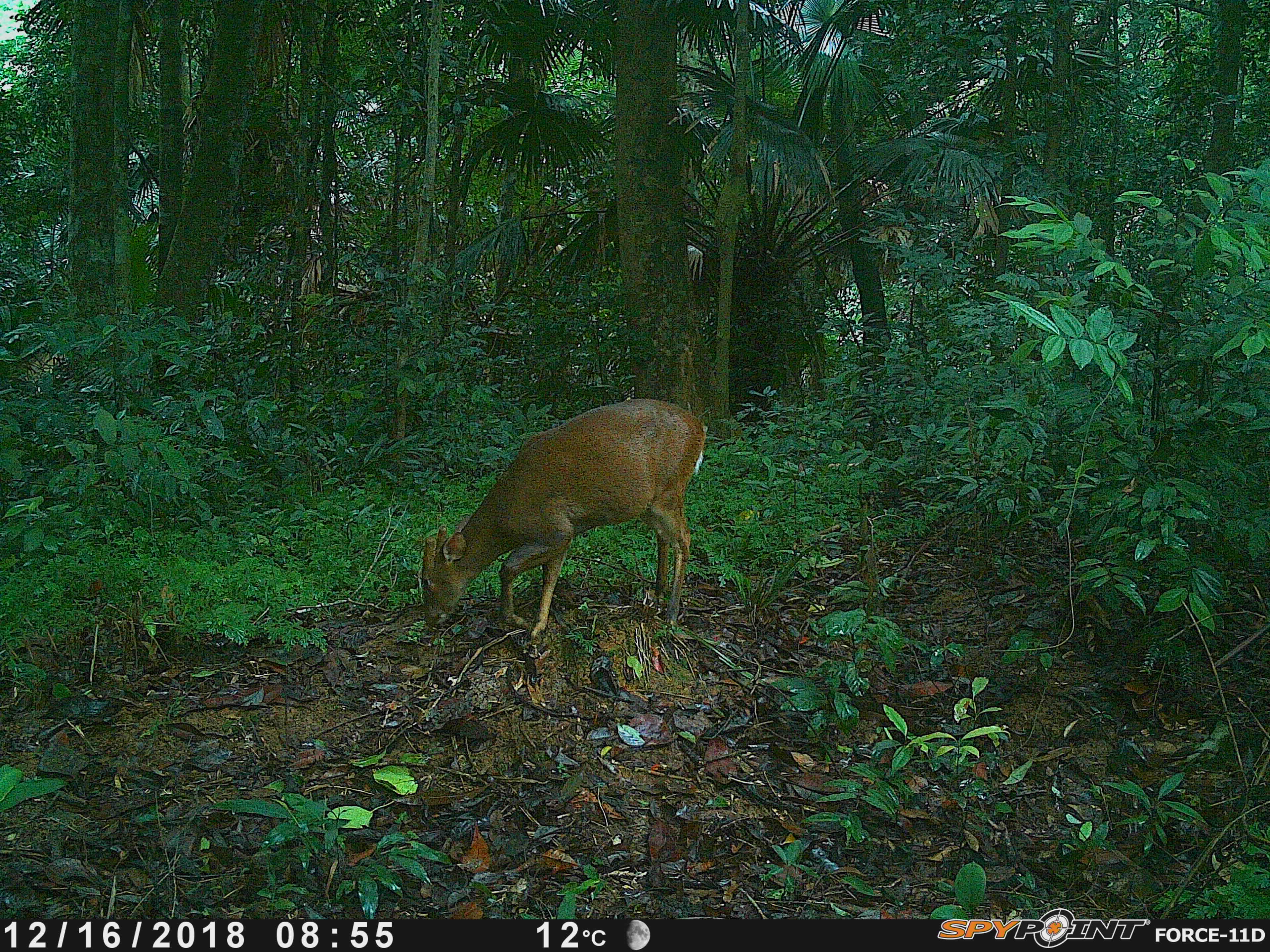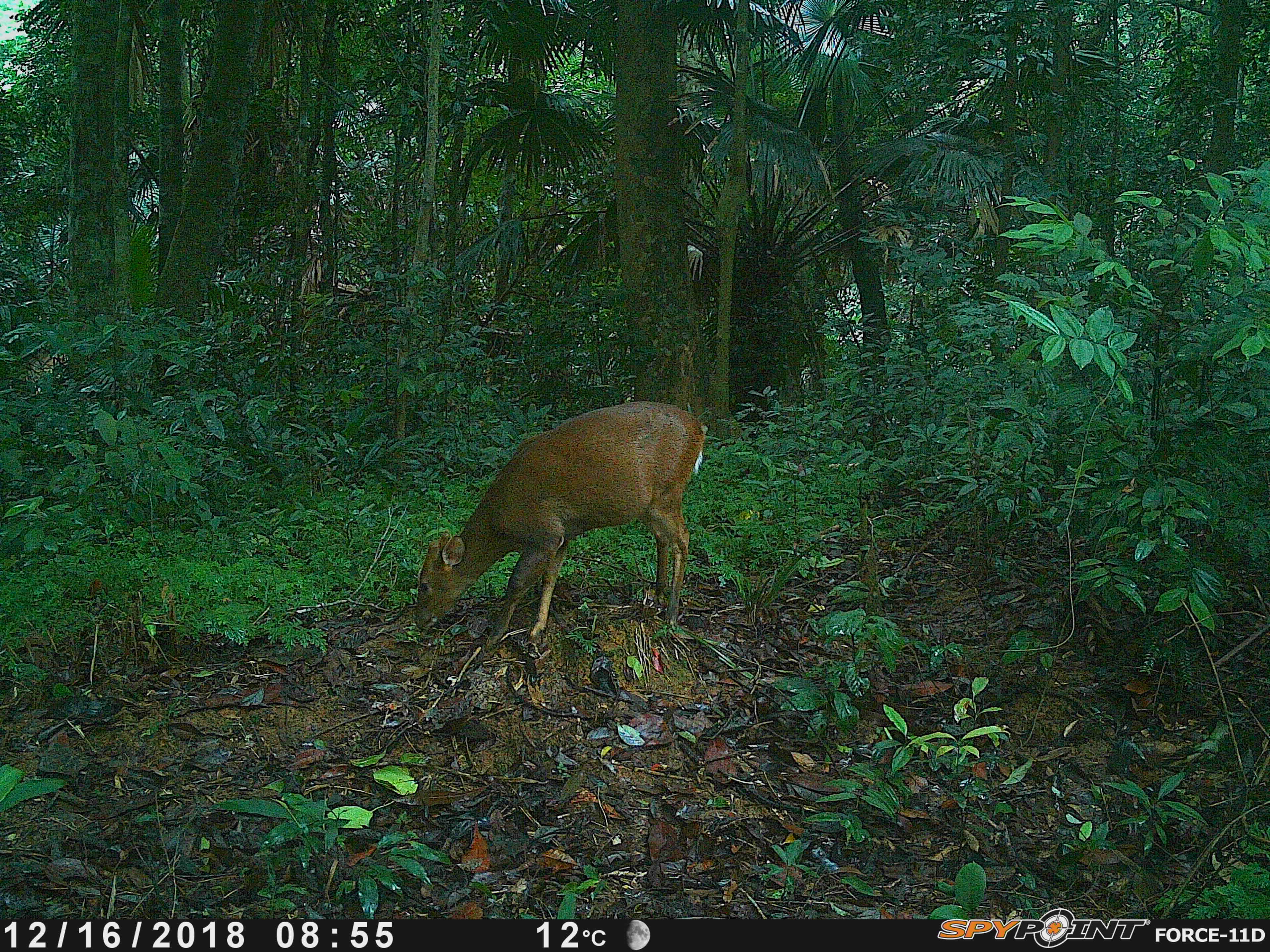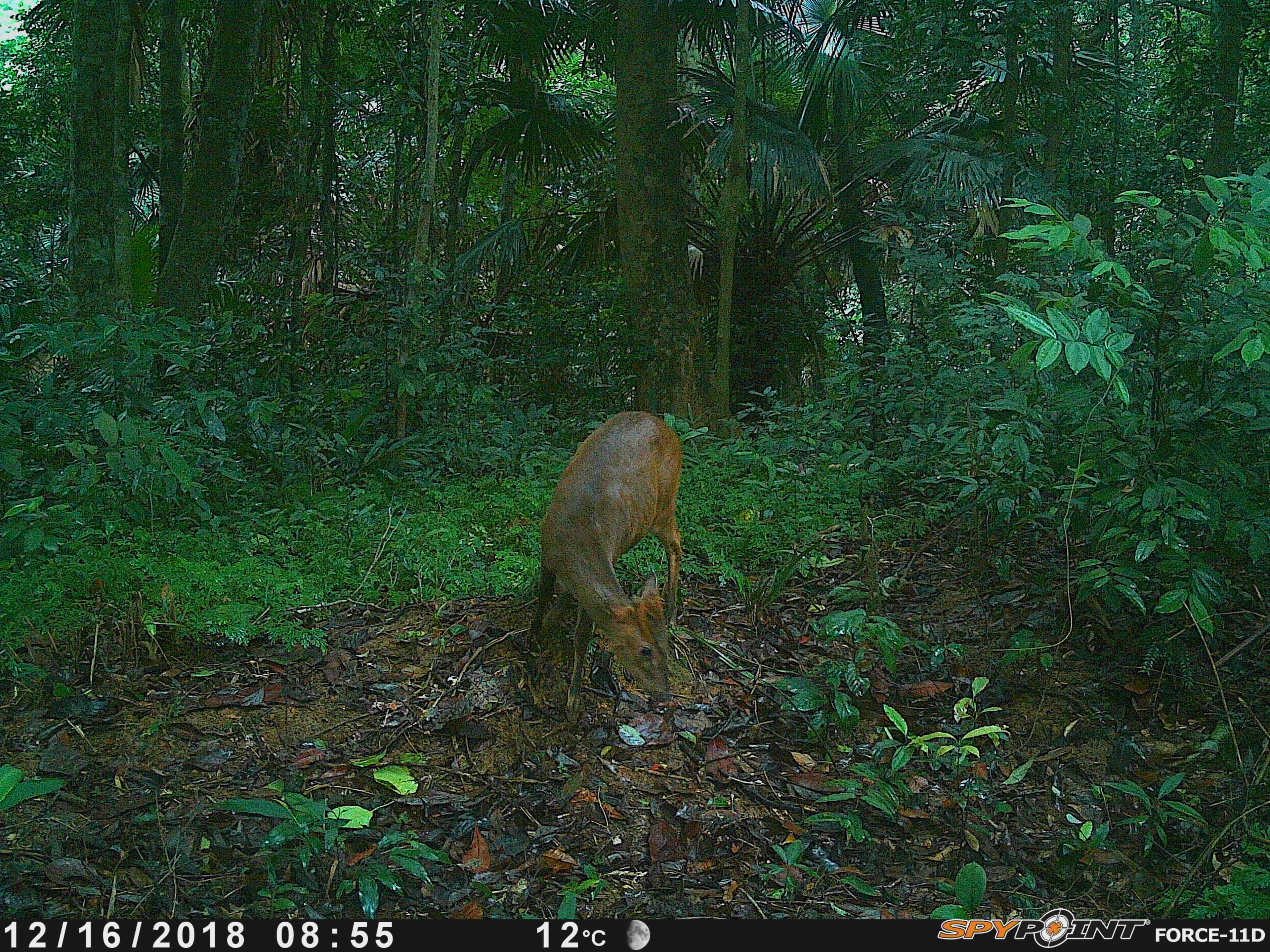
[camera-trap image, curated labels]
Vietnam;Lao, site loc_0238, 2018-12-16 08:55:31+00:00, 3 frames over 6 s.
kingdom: Animalia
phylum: Chordata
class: Mammalia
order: Artiodactyla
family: Cervidae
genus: Muntiacus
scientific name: Muntiacus vuquangensis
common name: large-antlered muntjac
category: large antlered muntjac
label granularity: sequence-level